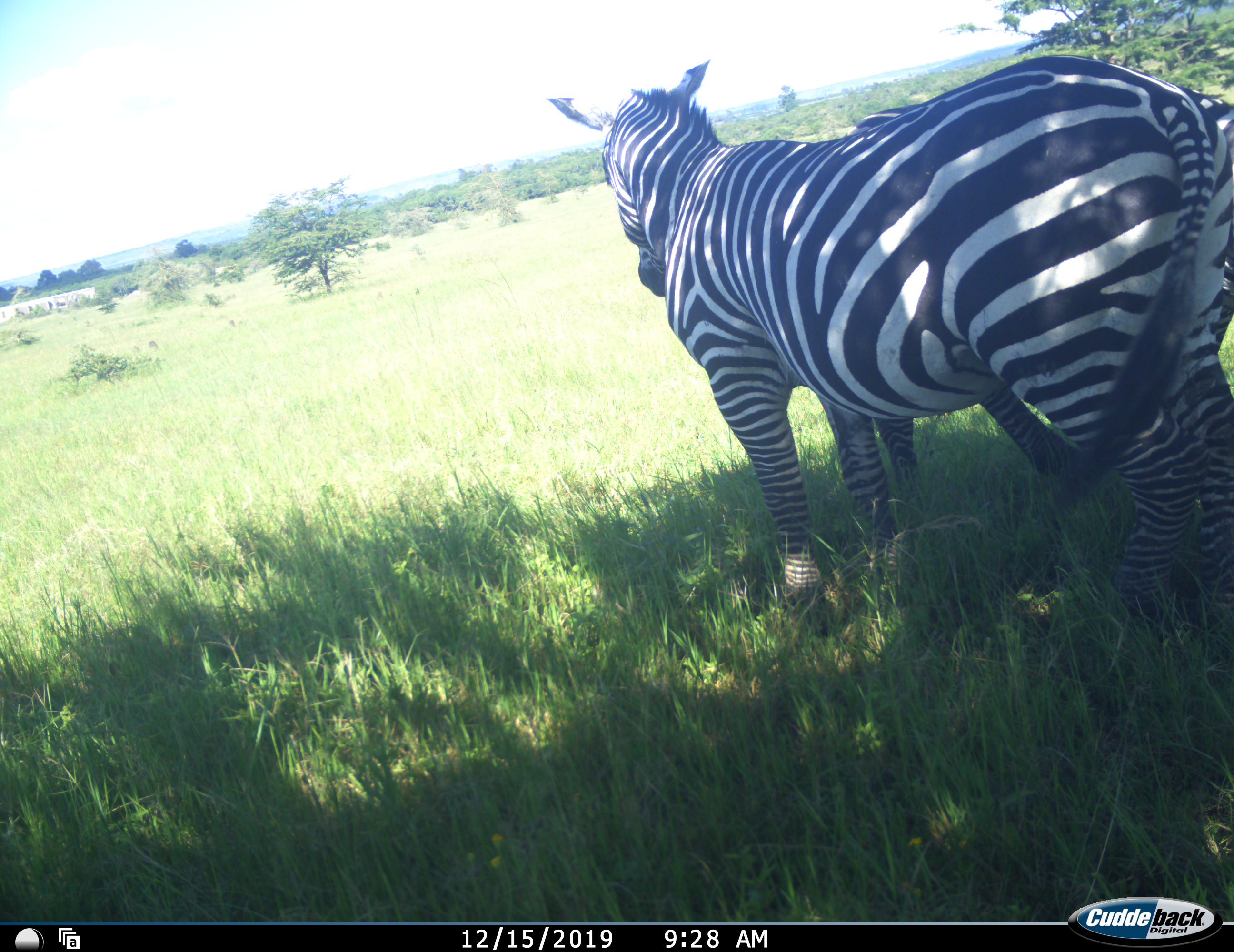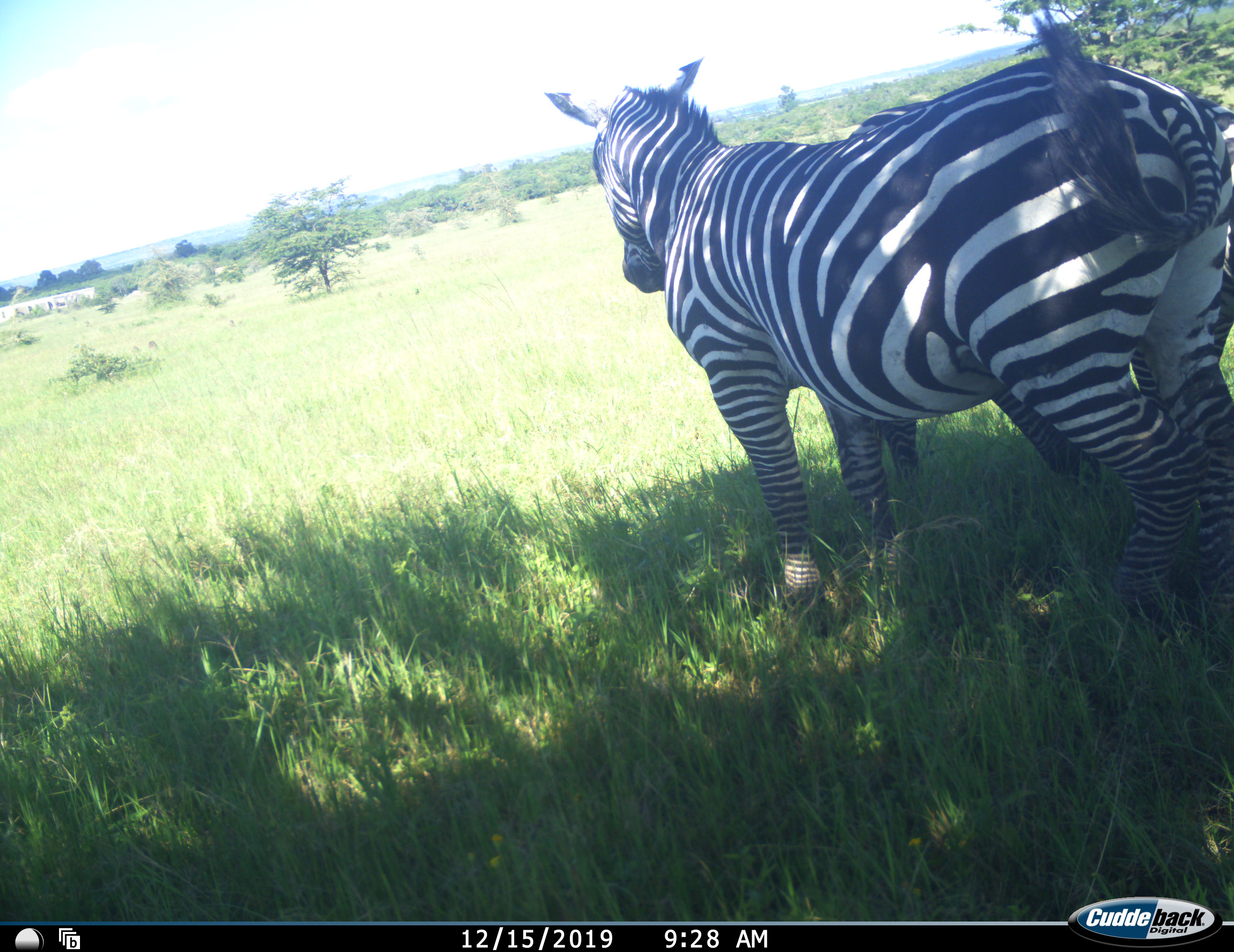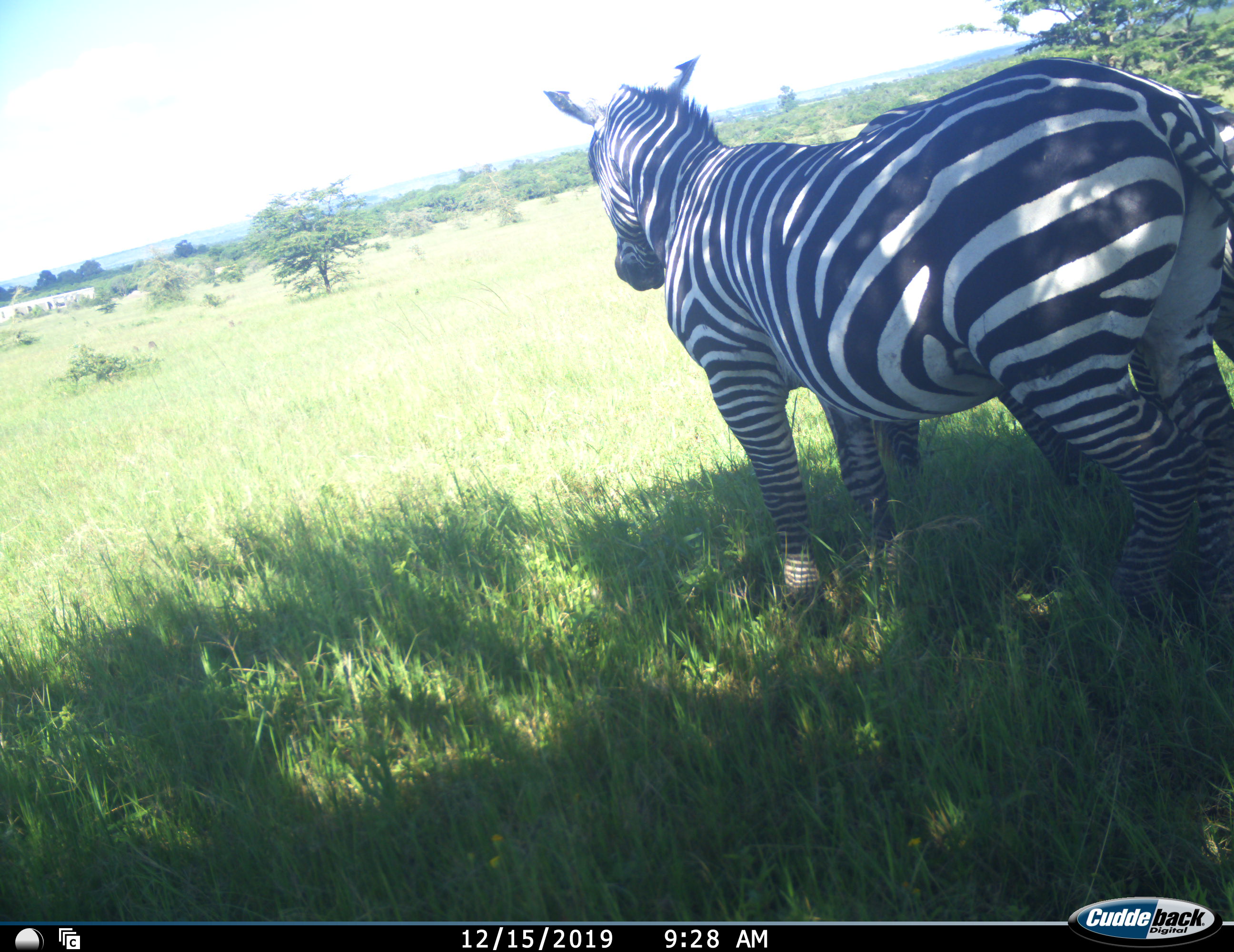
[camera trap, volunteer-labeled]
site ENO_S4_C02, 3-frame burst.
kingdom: Animalia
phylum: Chordata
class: Mammalia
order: Perissodactyla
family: Equidae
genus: Equus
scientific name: Equus quagga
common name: plains zebra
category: zebraplains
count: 2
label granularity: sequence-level